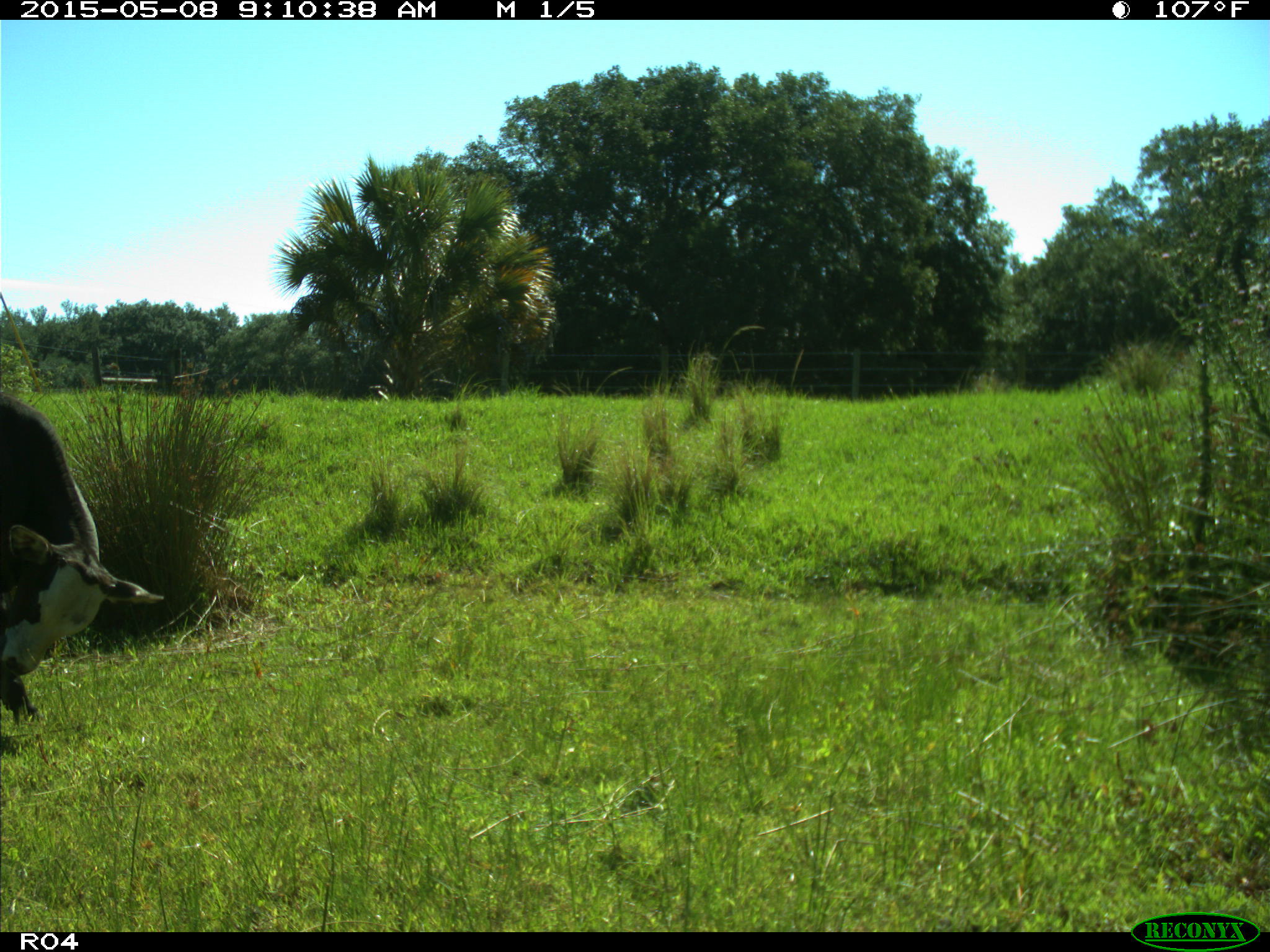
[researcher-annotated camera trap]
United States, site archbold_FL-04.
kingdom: Animalia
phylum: Chordata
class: Mammalia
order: Artiodactyla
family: Bovidae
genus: Bos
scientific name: Bos taurus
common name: domestic cow